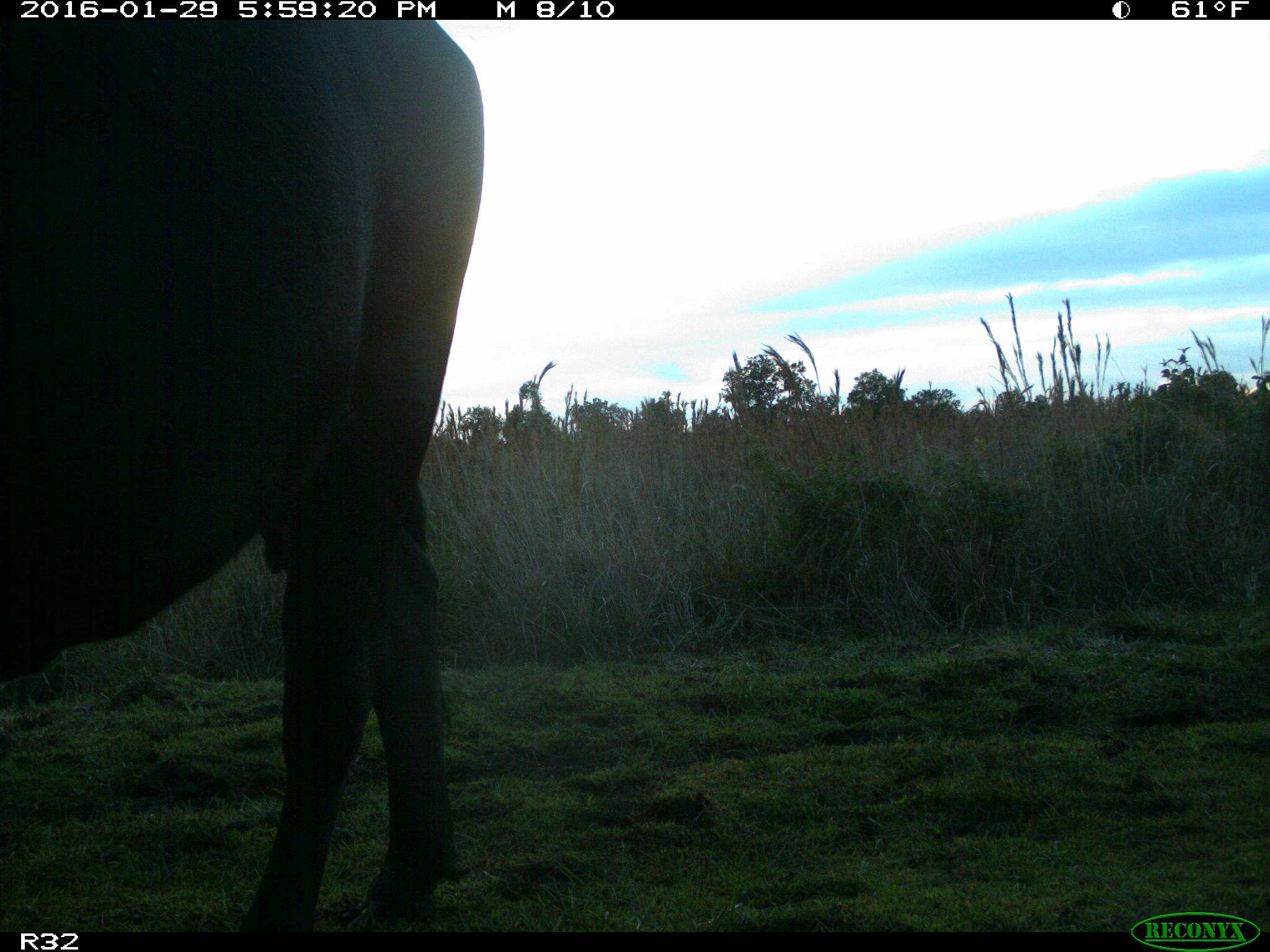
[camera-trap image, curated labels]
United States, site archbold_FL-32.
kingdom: Animalia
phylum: Chordata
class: Mammalia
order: Artiodactyla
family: Bovidae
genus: Bos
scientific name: Bos taurus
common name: domestic cow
Bos taurus (domestic cow).